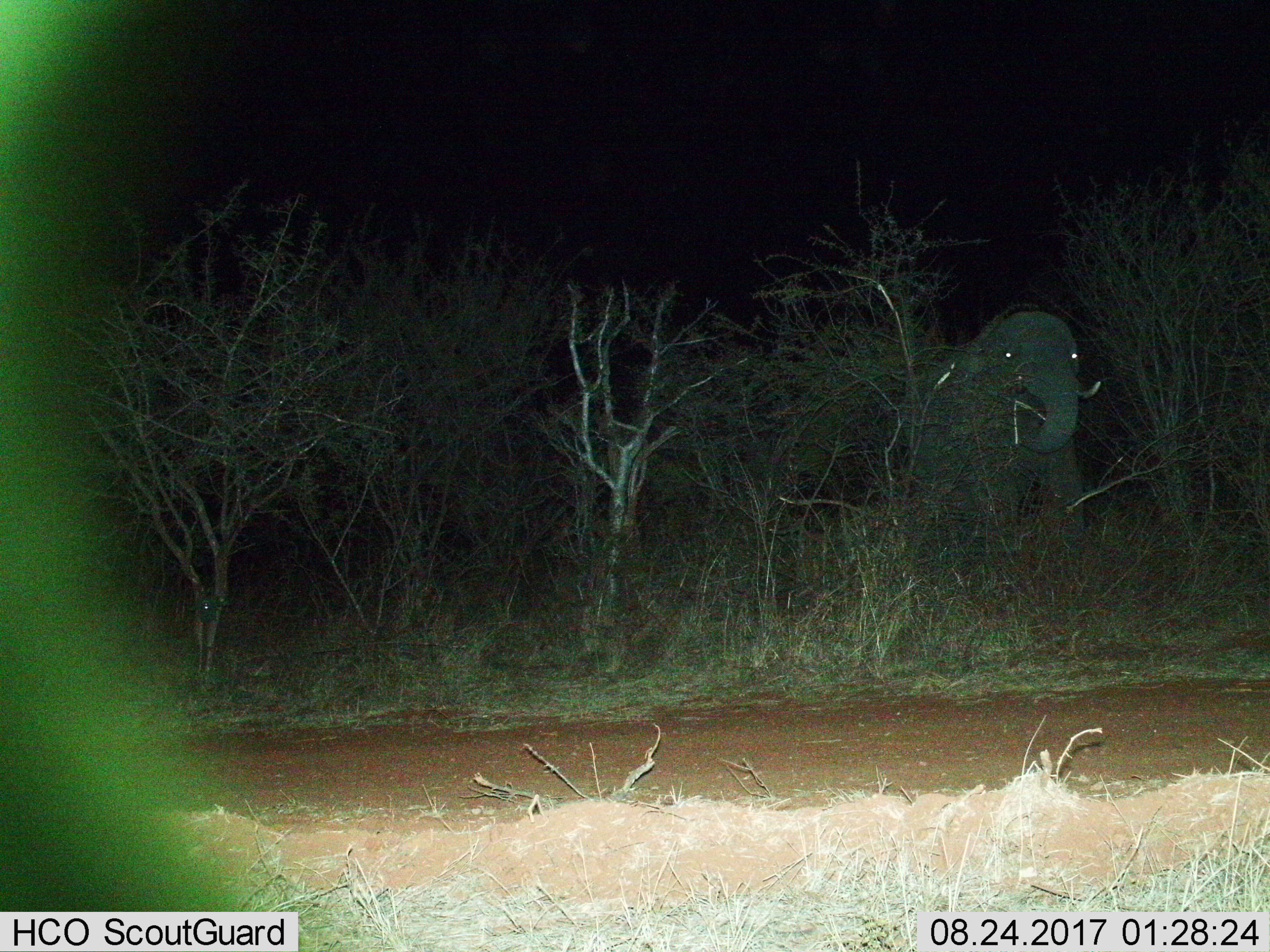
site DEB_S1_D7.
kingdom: Animalia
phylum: Chordata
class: Mammalia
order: Proboscidea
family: Elephantidae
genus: Loxodonta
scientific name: Loxodonta africana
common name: african bush elephant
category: elephant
Elephant (african bush elephant) (Loxodonta africana), count 1. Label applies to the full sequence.